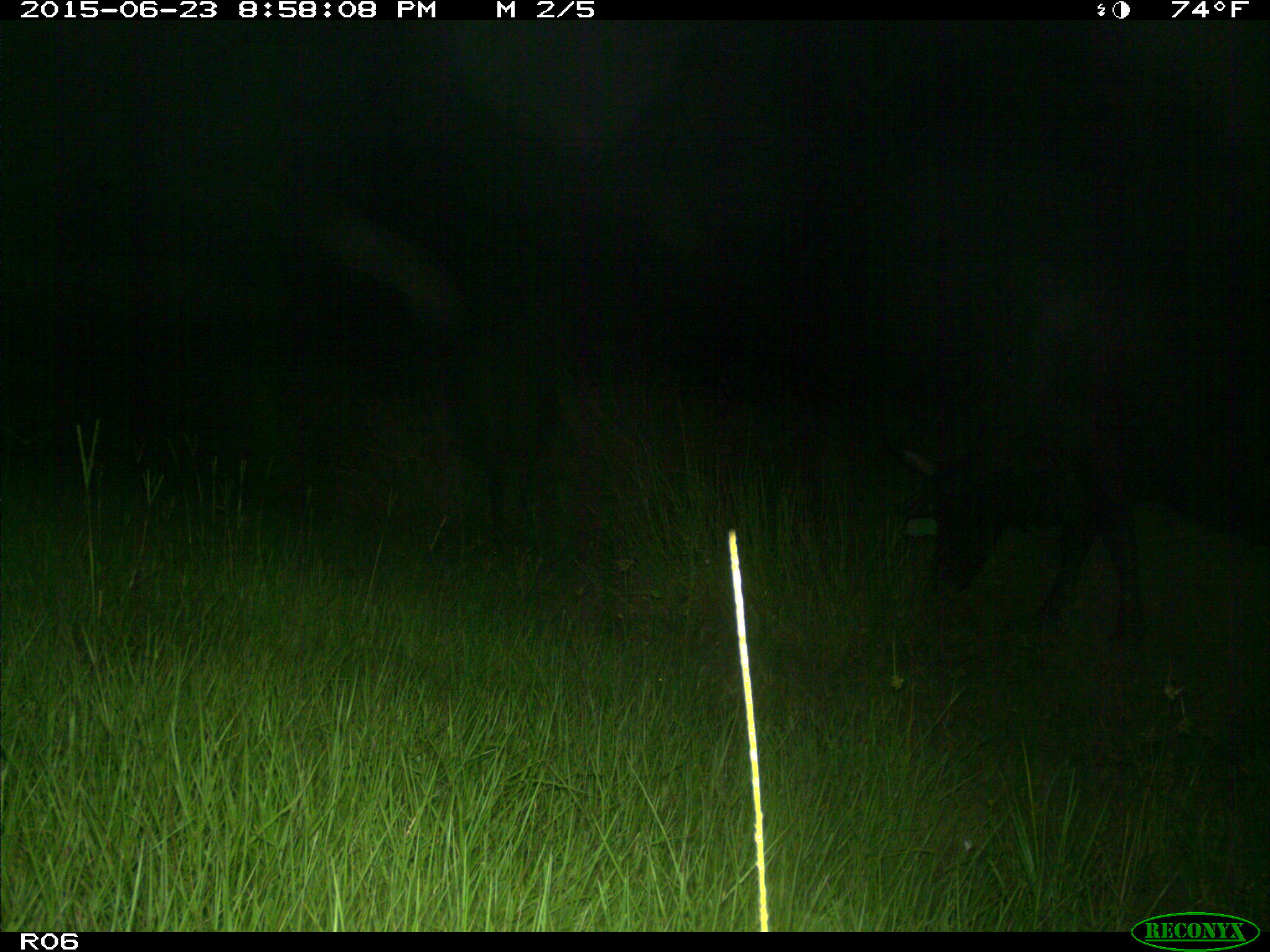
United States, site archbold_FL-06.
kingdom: Animalia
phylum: Chordata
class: Mammalia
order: Artiodactyla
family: Bovidae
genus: Bos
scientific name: Bos taurus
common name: domestic cow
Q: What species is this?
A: Bos taurus (domestic cow).